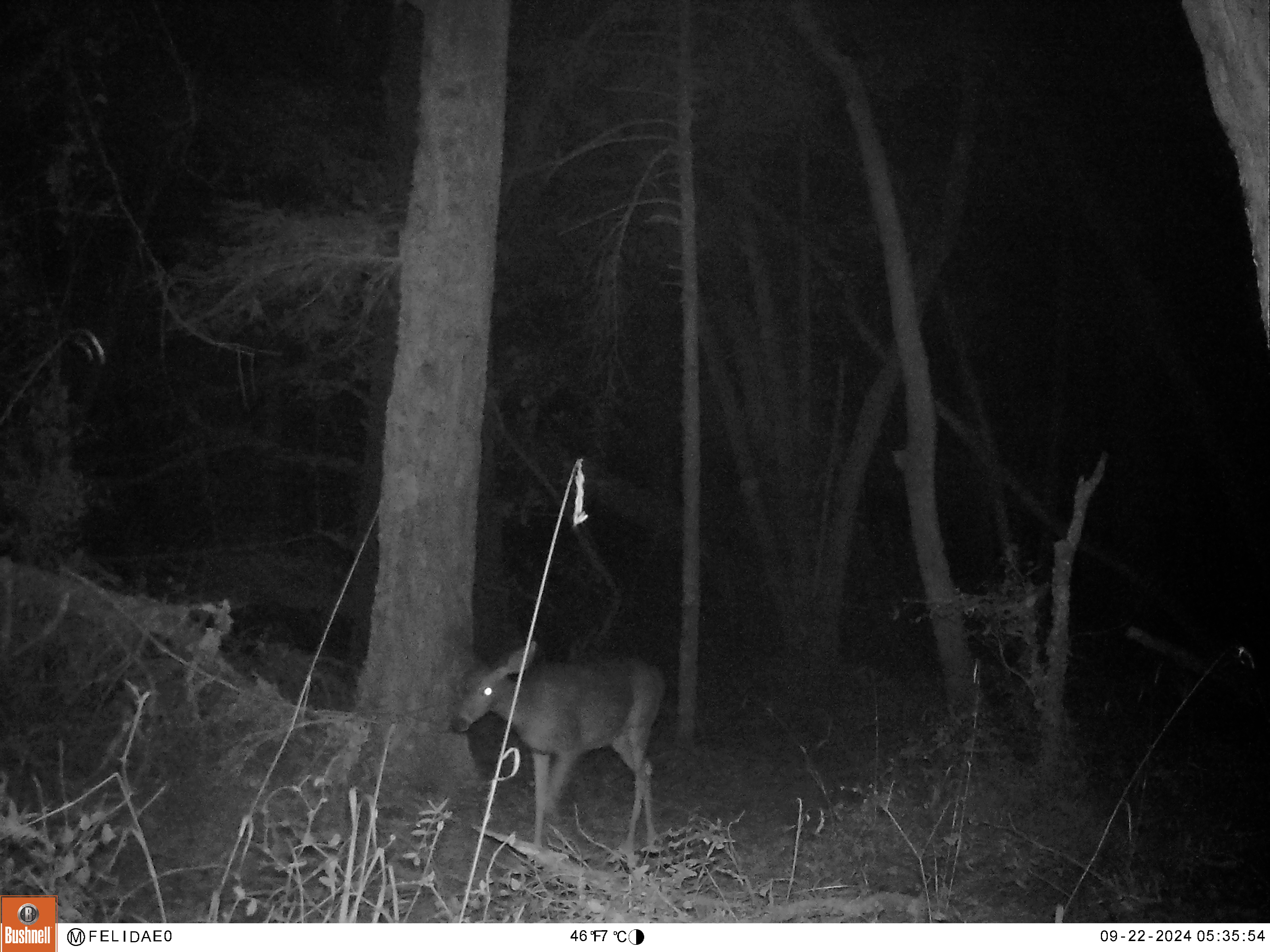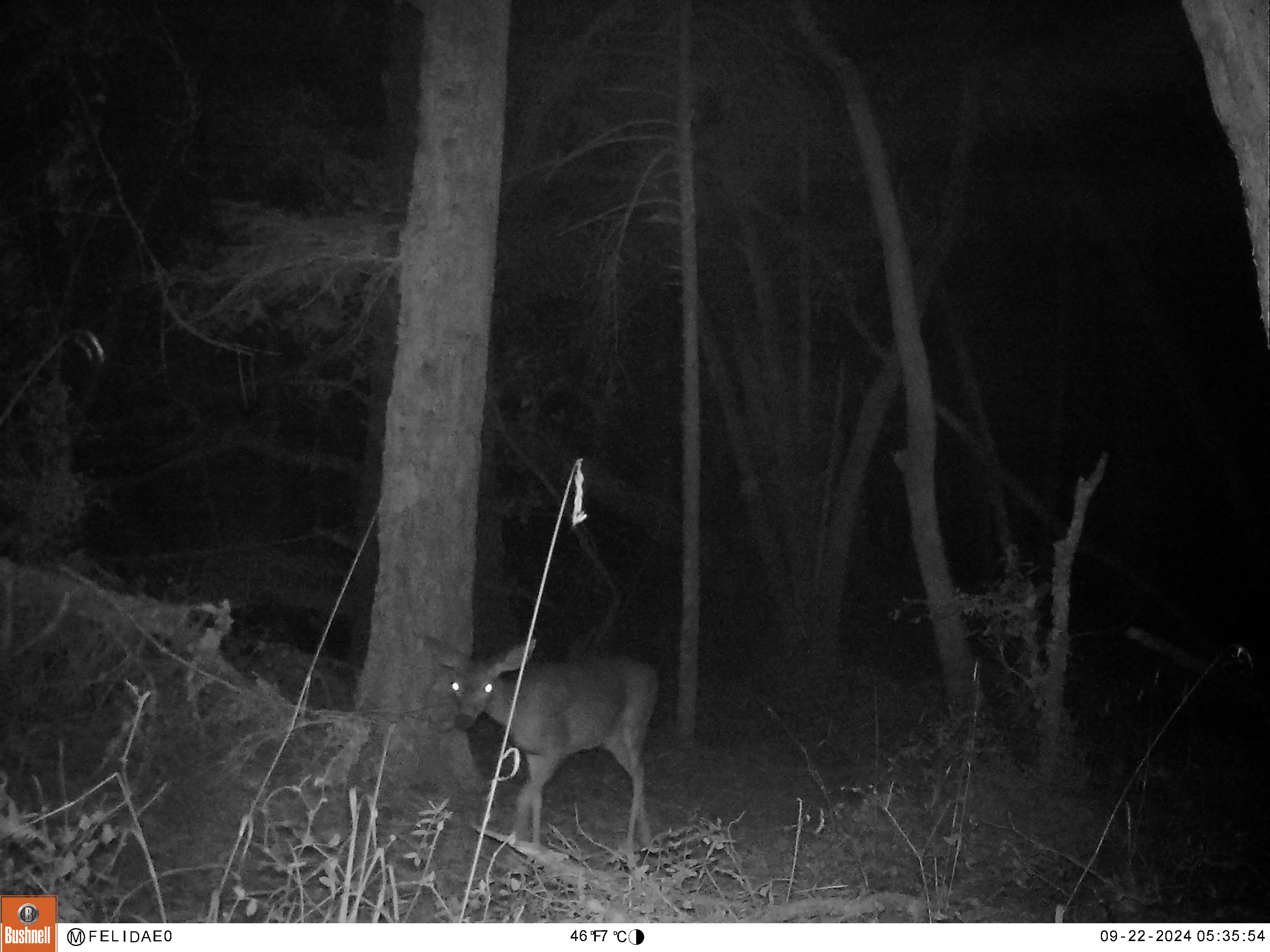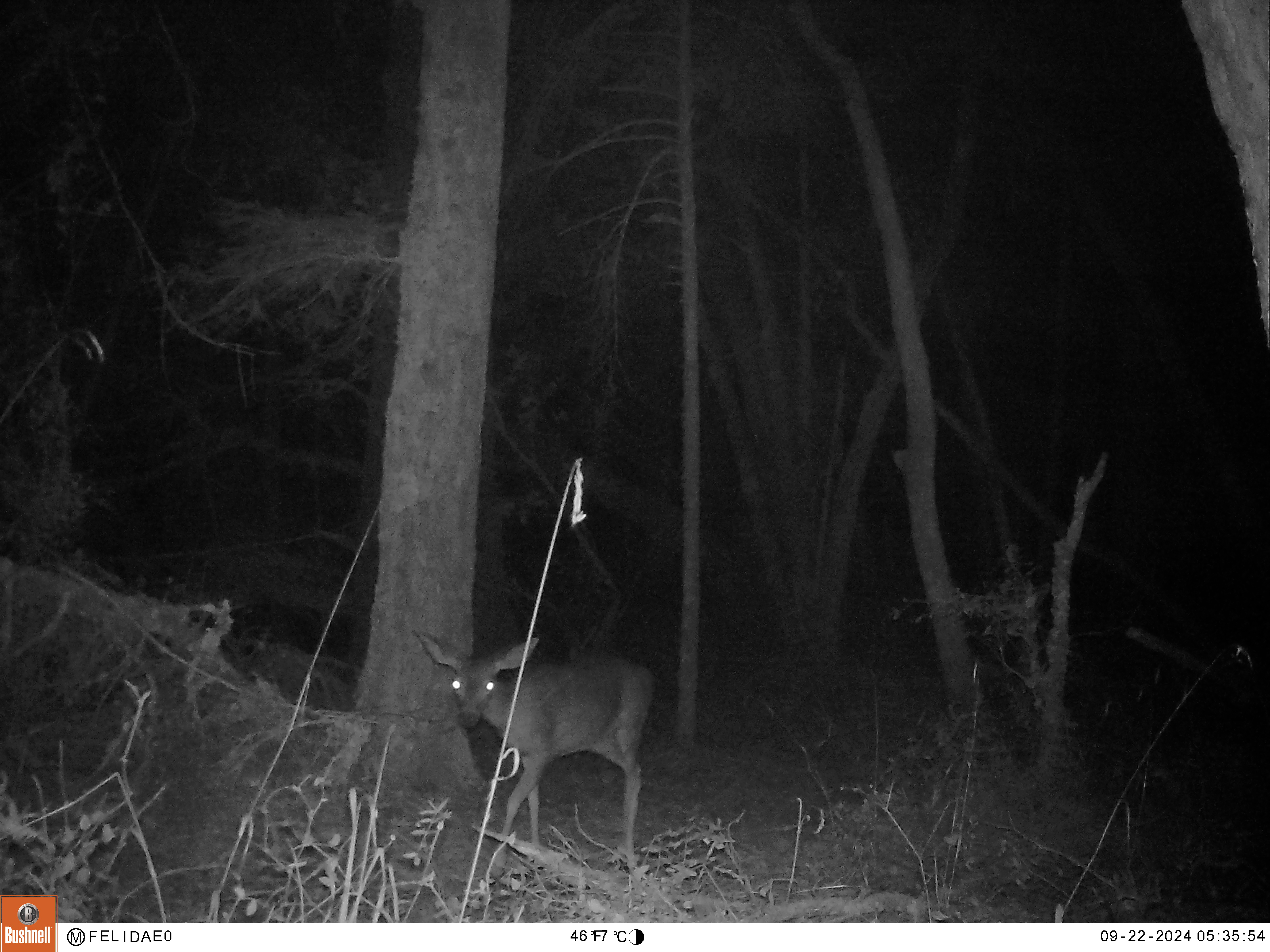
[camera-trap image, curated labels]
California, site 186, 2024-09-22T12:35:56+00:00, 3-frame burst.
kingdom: Animalia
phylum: Chordata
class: Mammalia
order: Artiodactyla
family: Cervidae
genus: Odocoileus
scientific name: Odocoileus hemionus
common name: mule deer